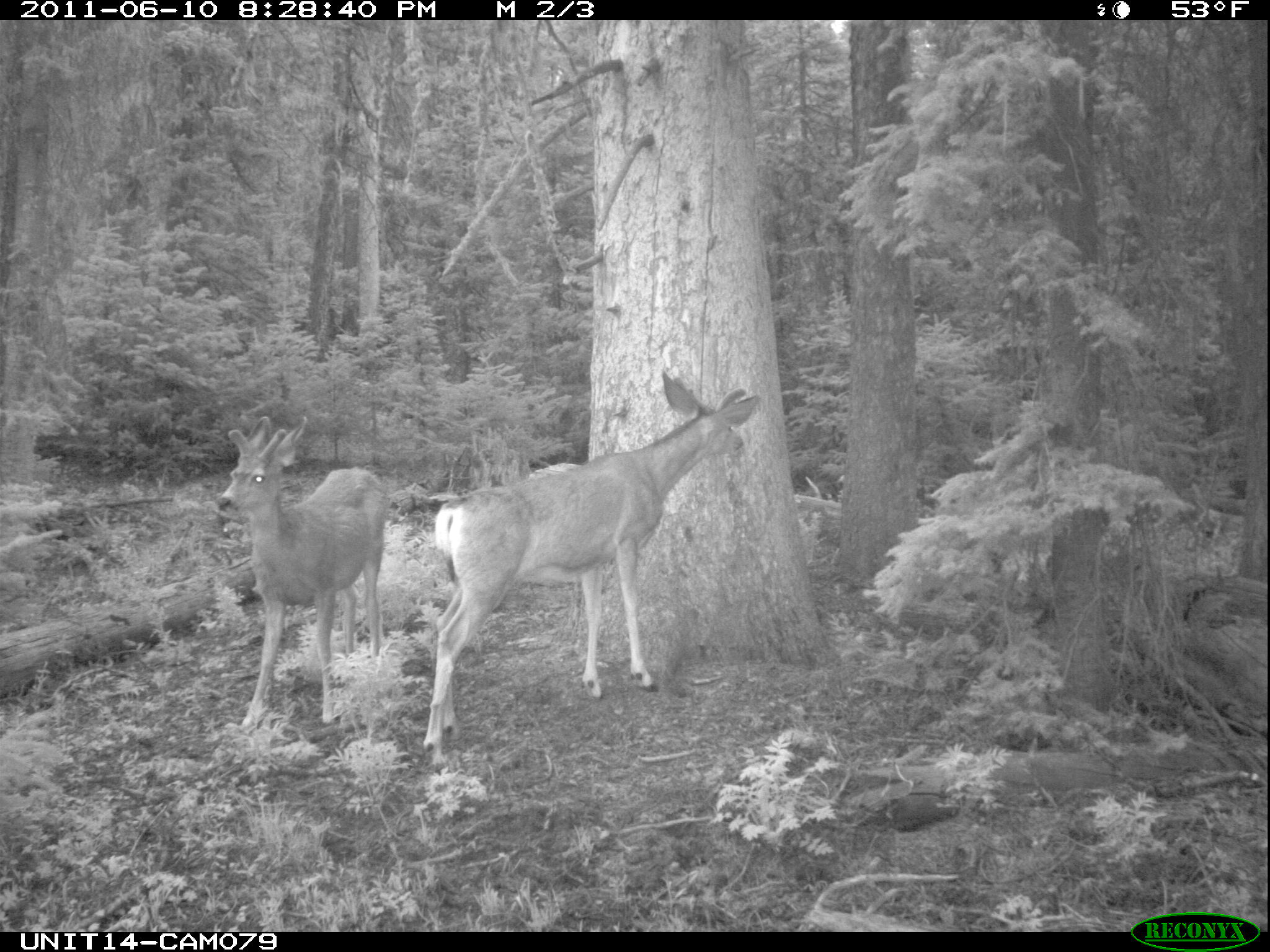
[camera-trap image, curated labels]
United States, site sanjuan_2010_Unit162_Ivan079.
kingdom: Animalia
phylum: Chordata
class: Mammalia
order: Artiodactyla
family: Cervidae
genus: Odocoileus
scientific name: Odocoileus hemionus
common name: mule deer